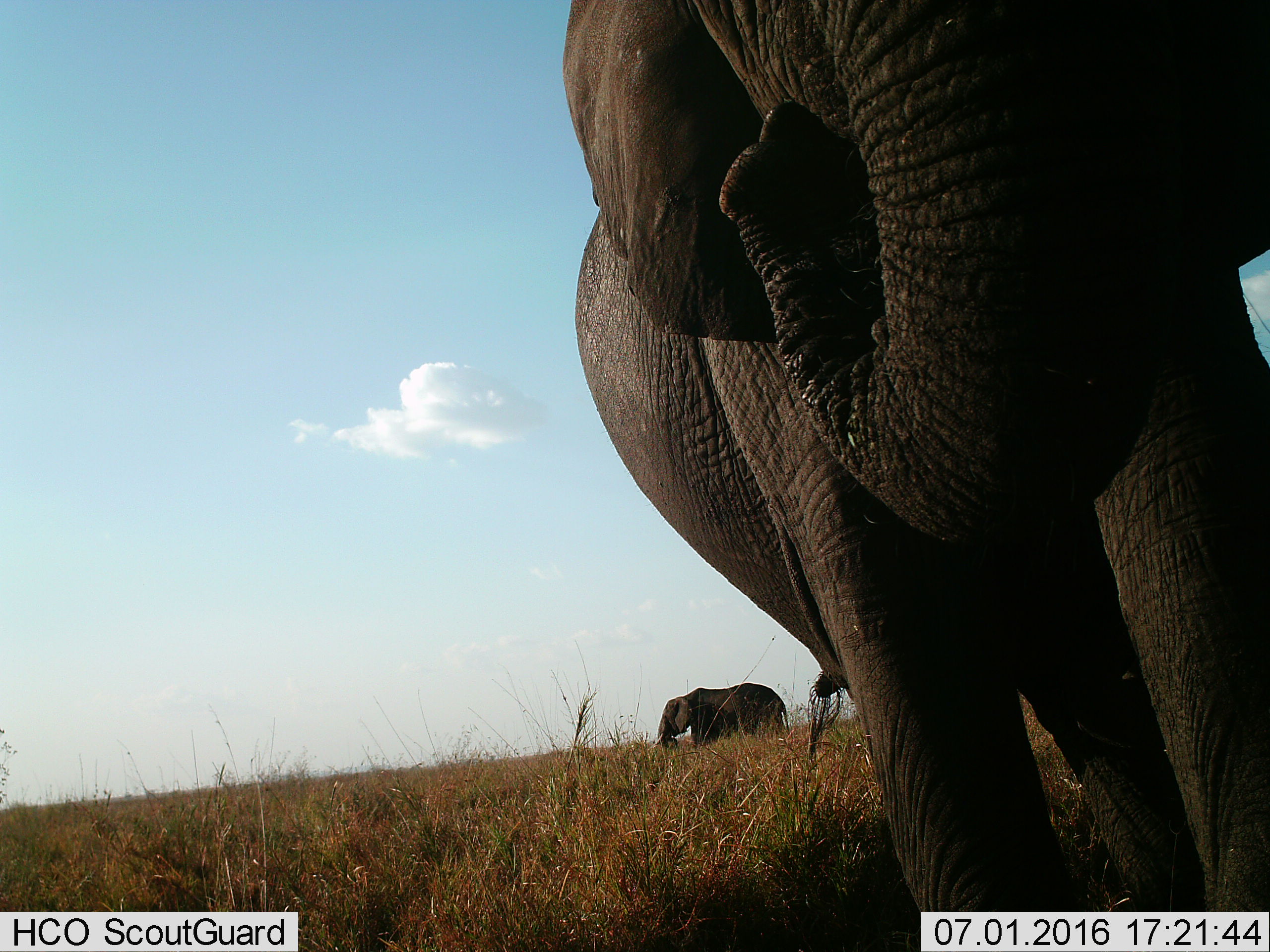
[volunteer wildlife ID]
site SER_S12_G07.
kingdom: Animalia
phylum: Chordata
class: Mammalia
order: Proboscidea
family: Elephantidae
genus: Loxodonta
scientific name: Loxodonta africana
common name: african bush elephant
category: elephant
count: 2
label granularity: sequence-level